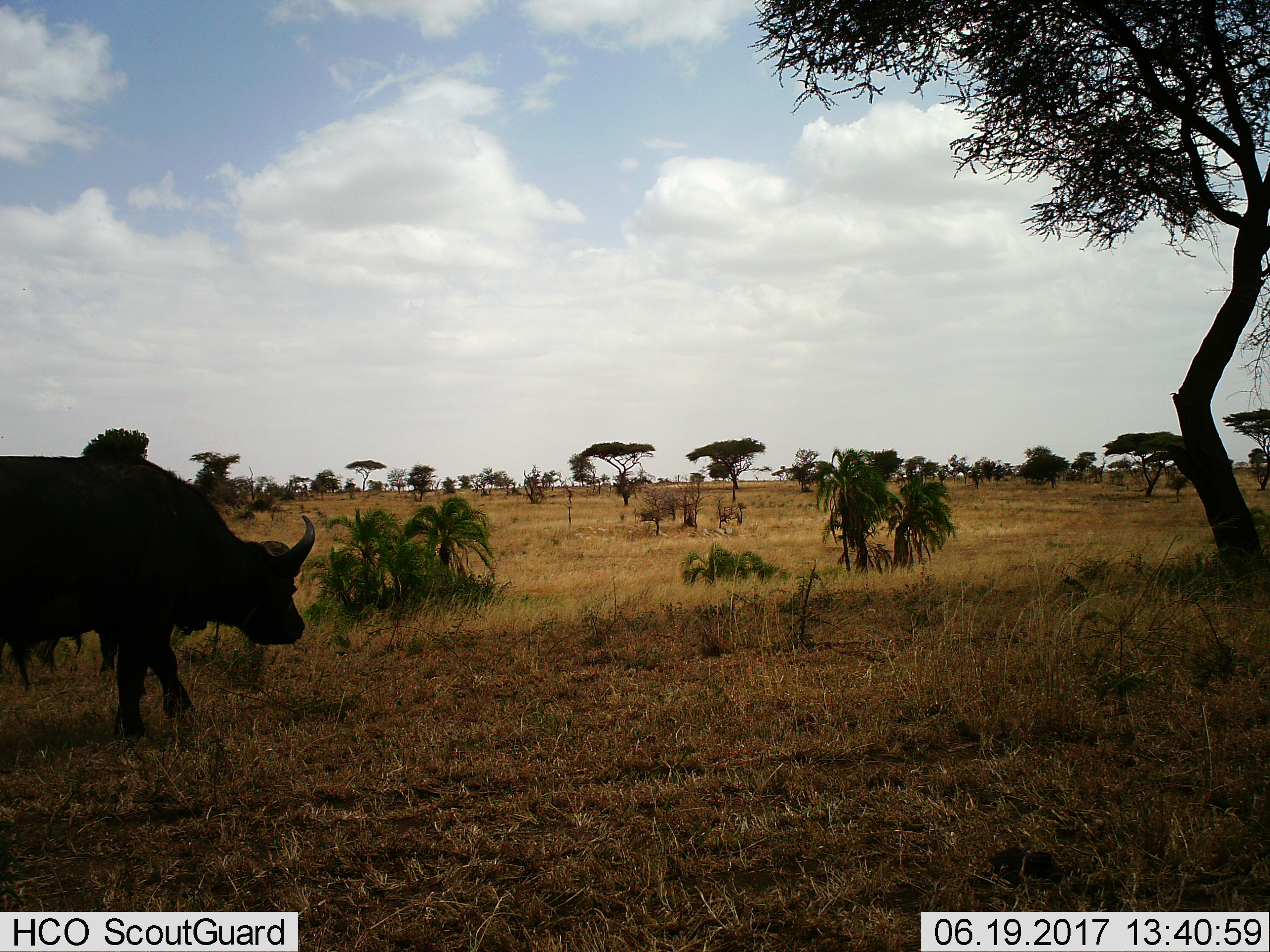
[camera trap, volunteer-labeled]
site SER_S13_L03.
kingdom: Animalia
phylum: Chordata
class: Mammalia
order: Artiodactyla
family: Bovidae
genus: Syncerus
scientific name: Syncerus caffer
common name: african buffalo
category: buffalo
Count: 2.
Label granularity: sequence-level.